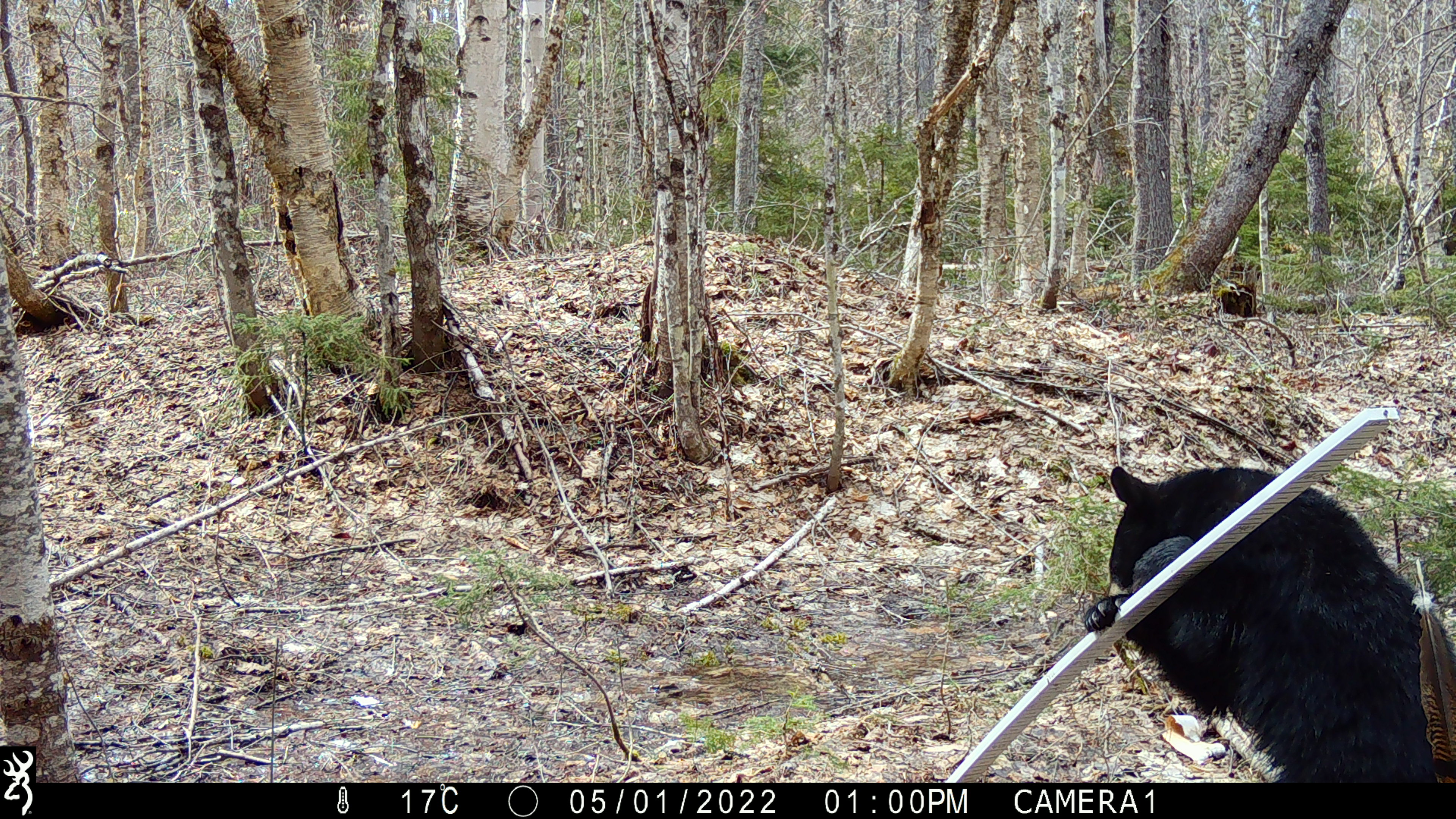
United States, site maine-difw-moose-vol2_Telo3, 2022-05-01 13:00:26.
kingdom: Animalia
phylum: Chordata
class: Mammalia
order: Carnivora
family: Ursidae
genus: Ursus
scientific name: Ursus americanus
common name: black bear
Black bear (Ursus americanus).